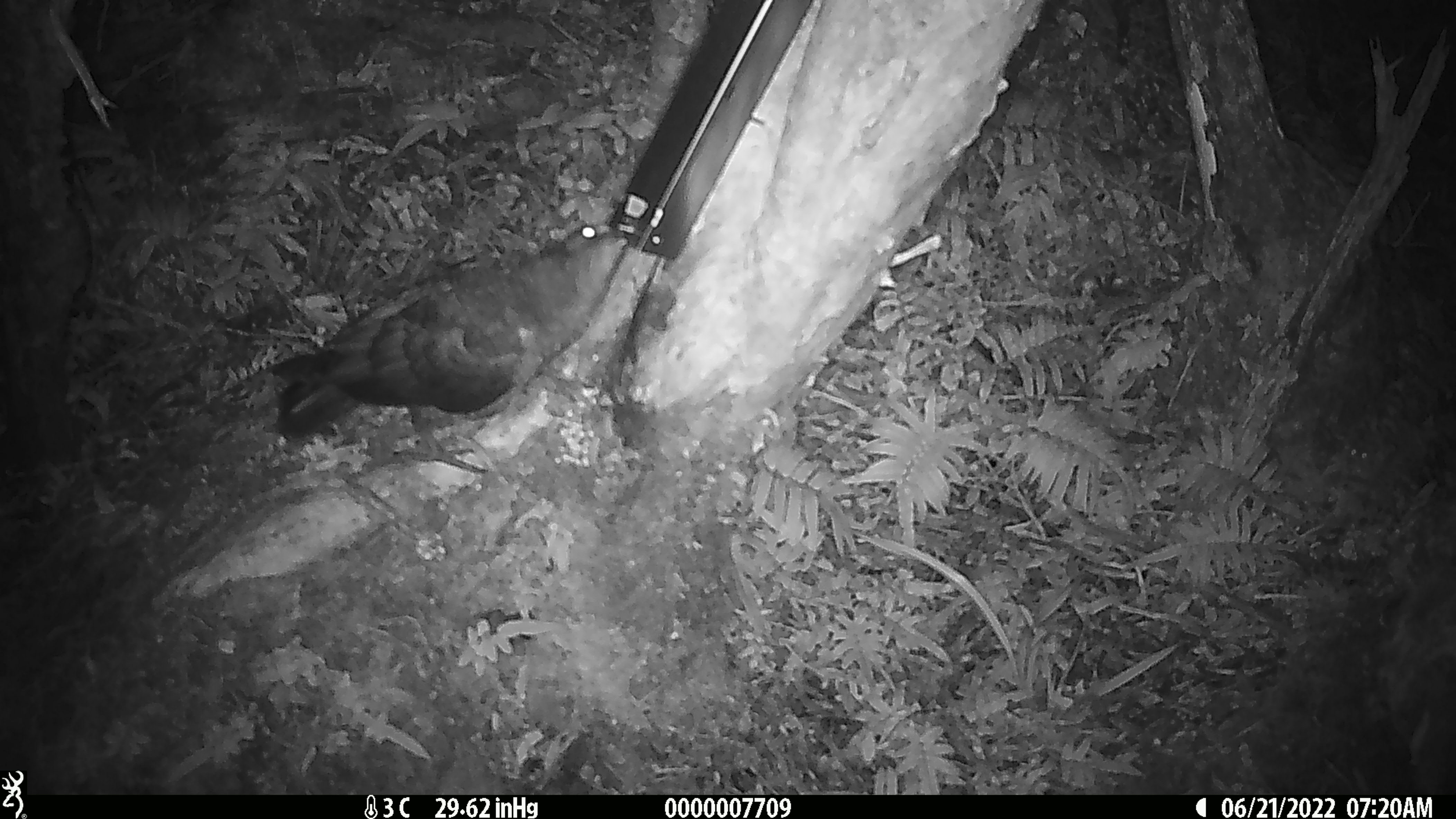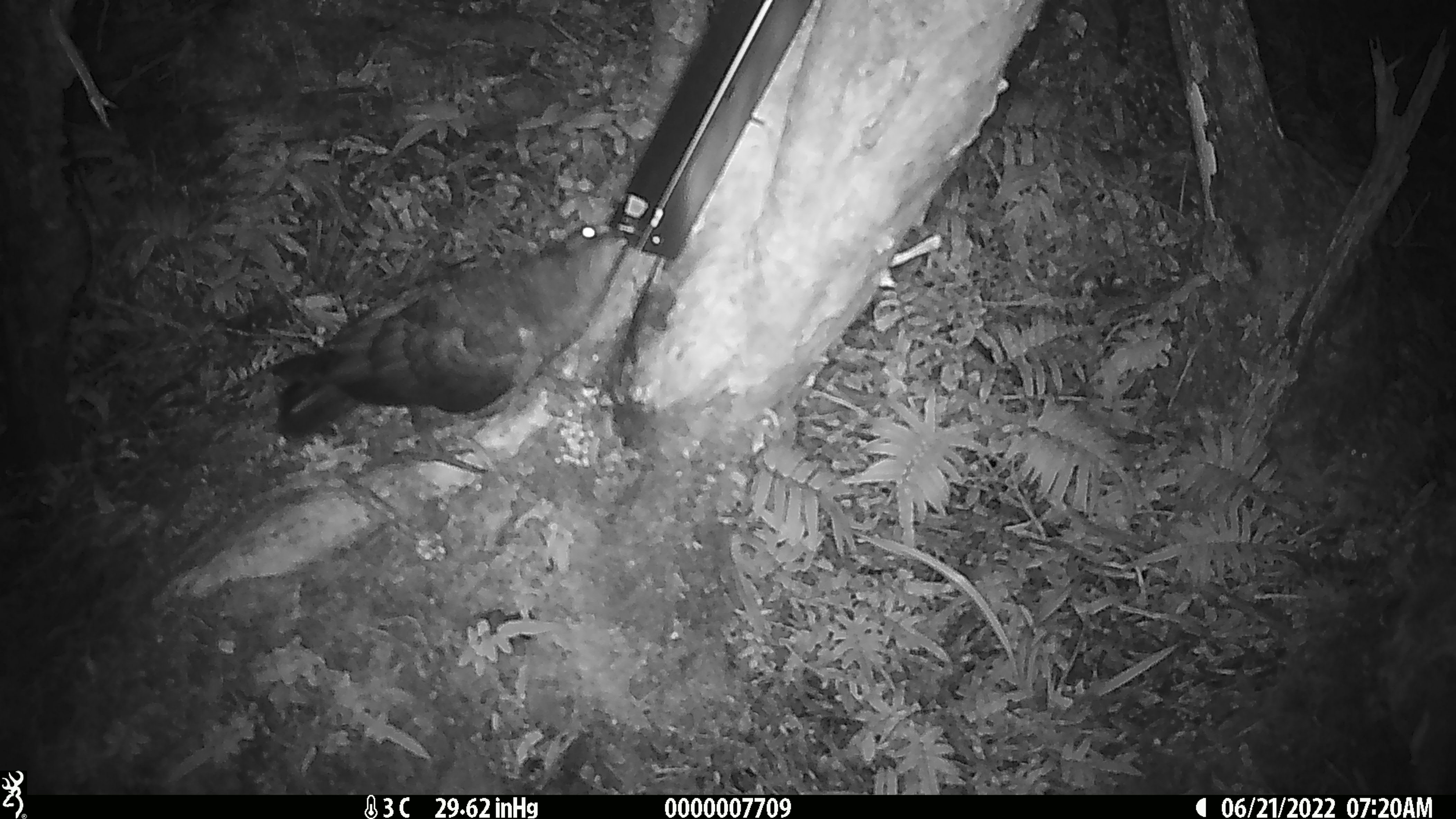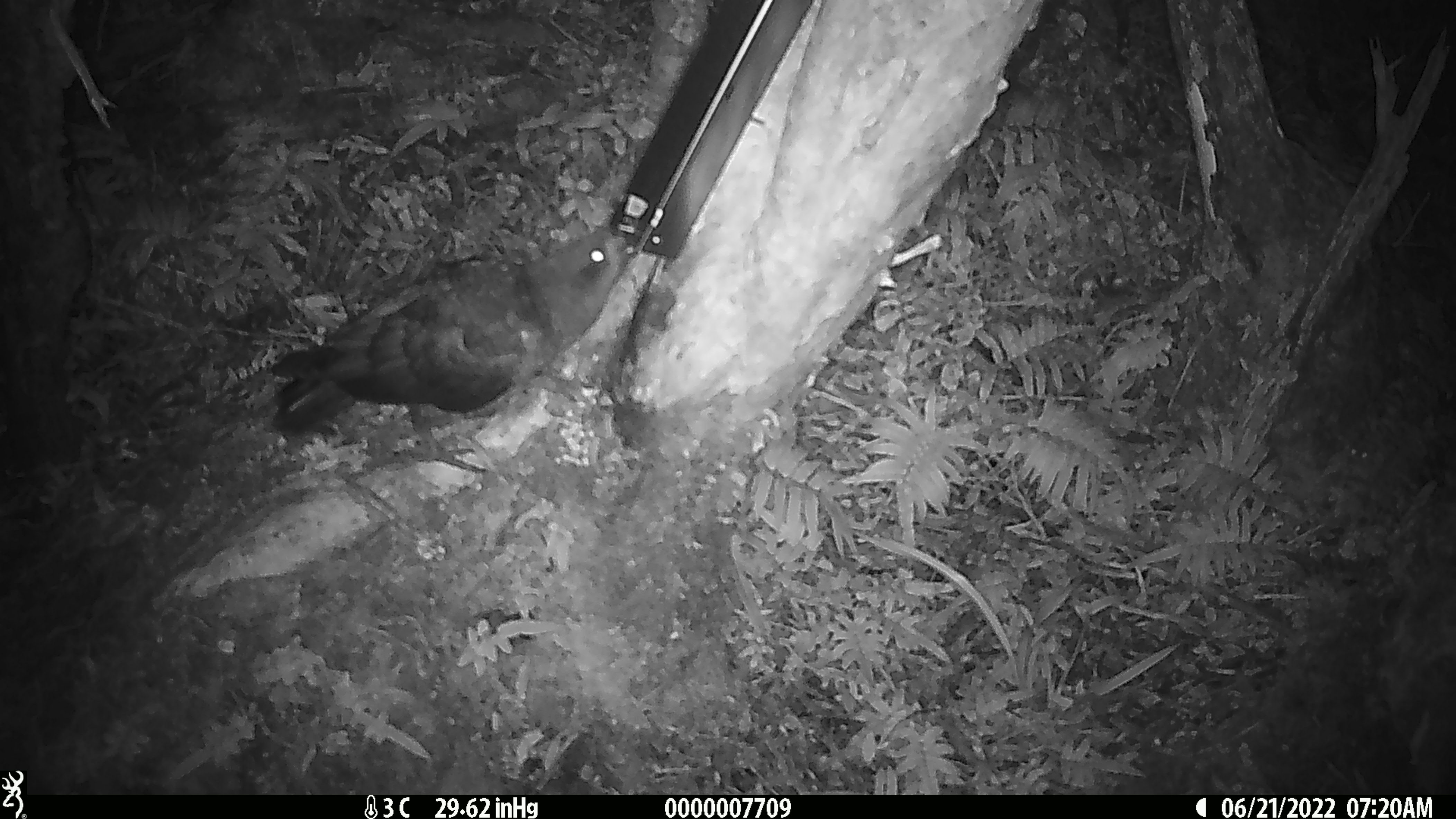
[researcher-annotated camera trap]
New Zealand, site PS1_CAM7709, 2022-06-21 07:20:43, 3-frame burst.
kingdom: Animalia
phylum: Chordata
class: Aves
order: Psittaciformes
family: Strigopidae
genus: Nestor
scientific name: Nestor notabilis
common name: kea